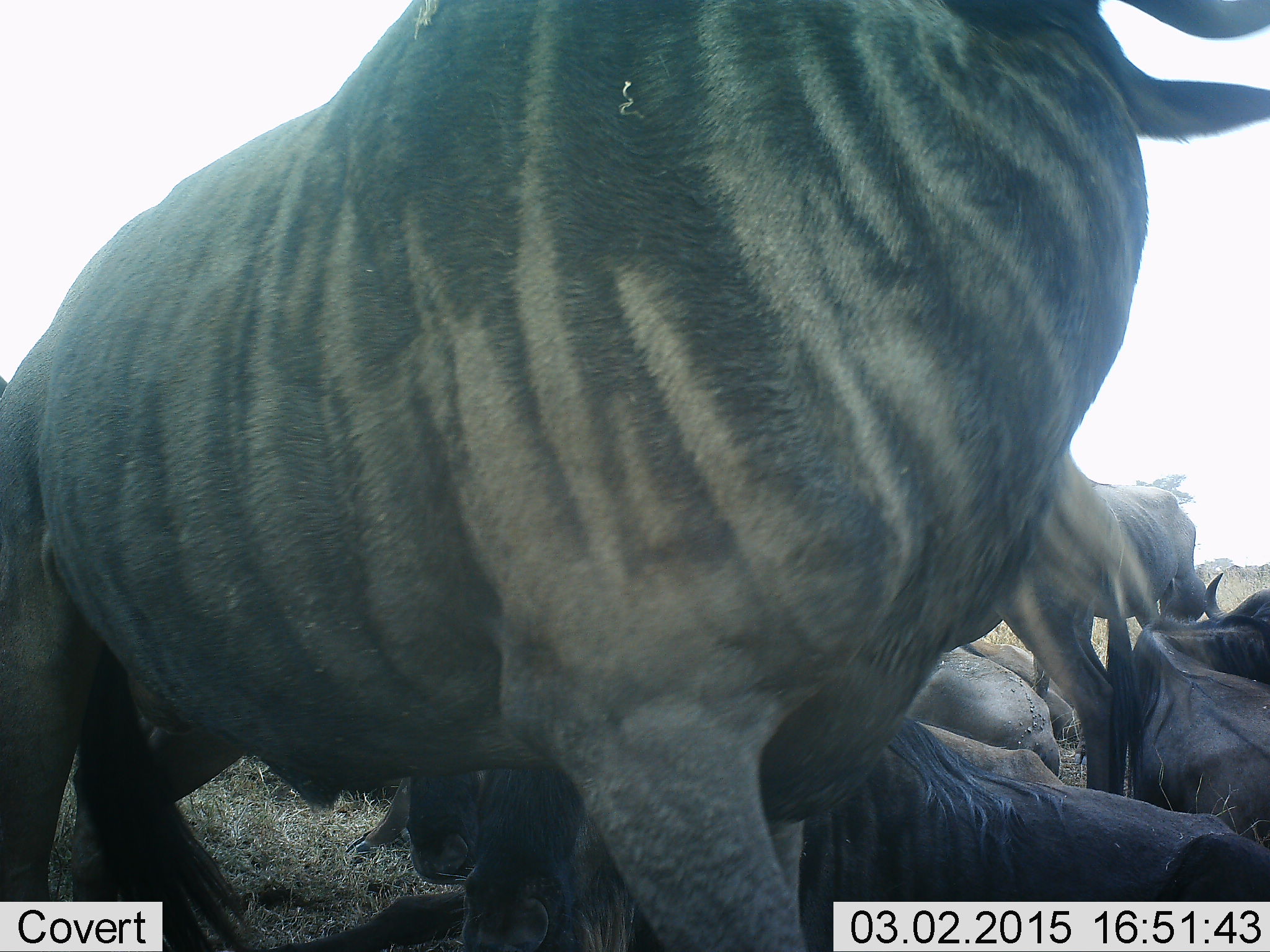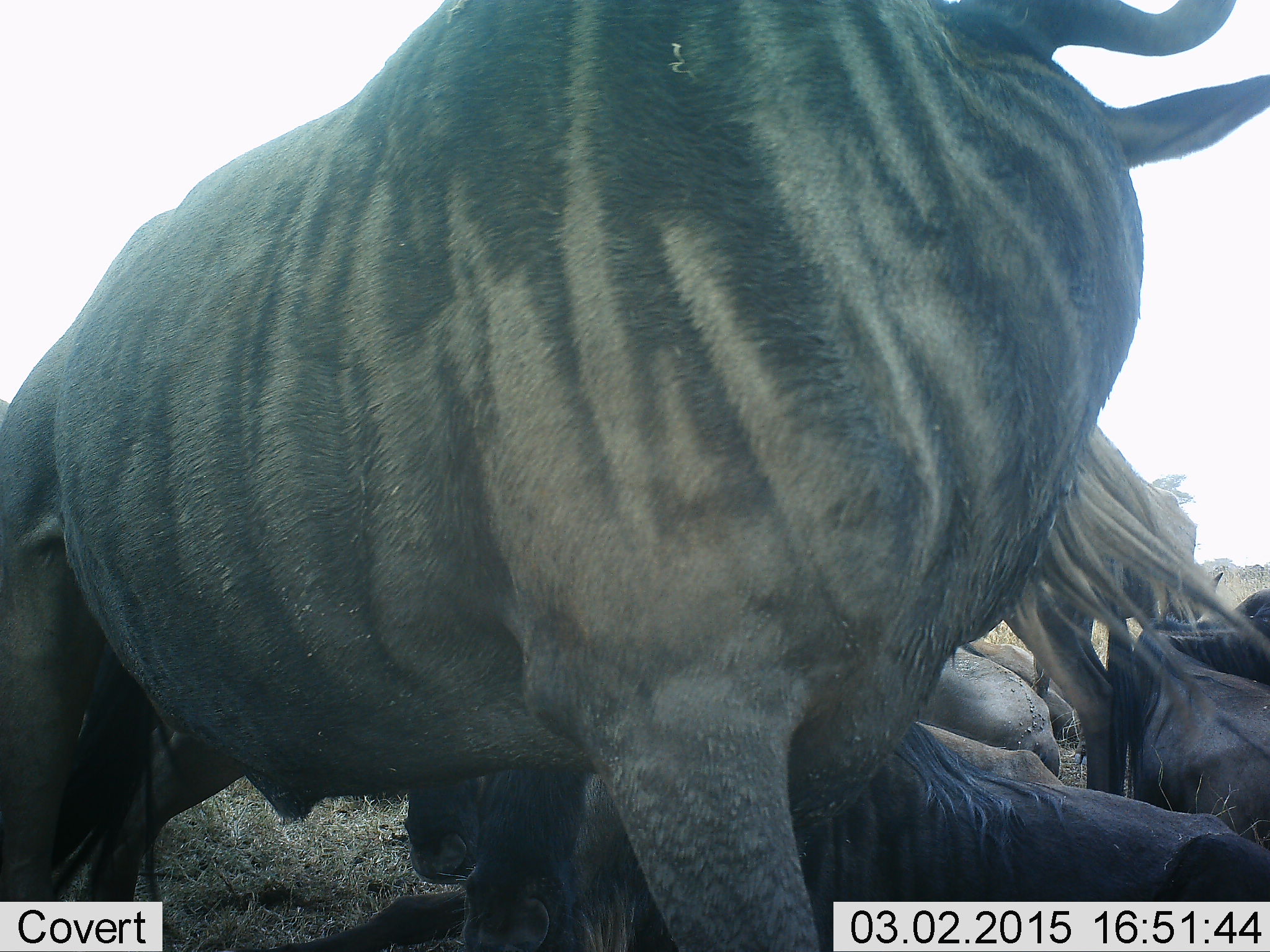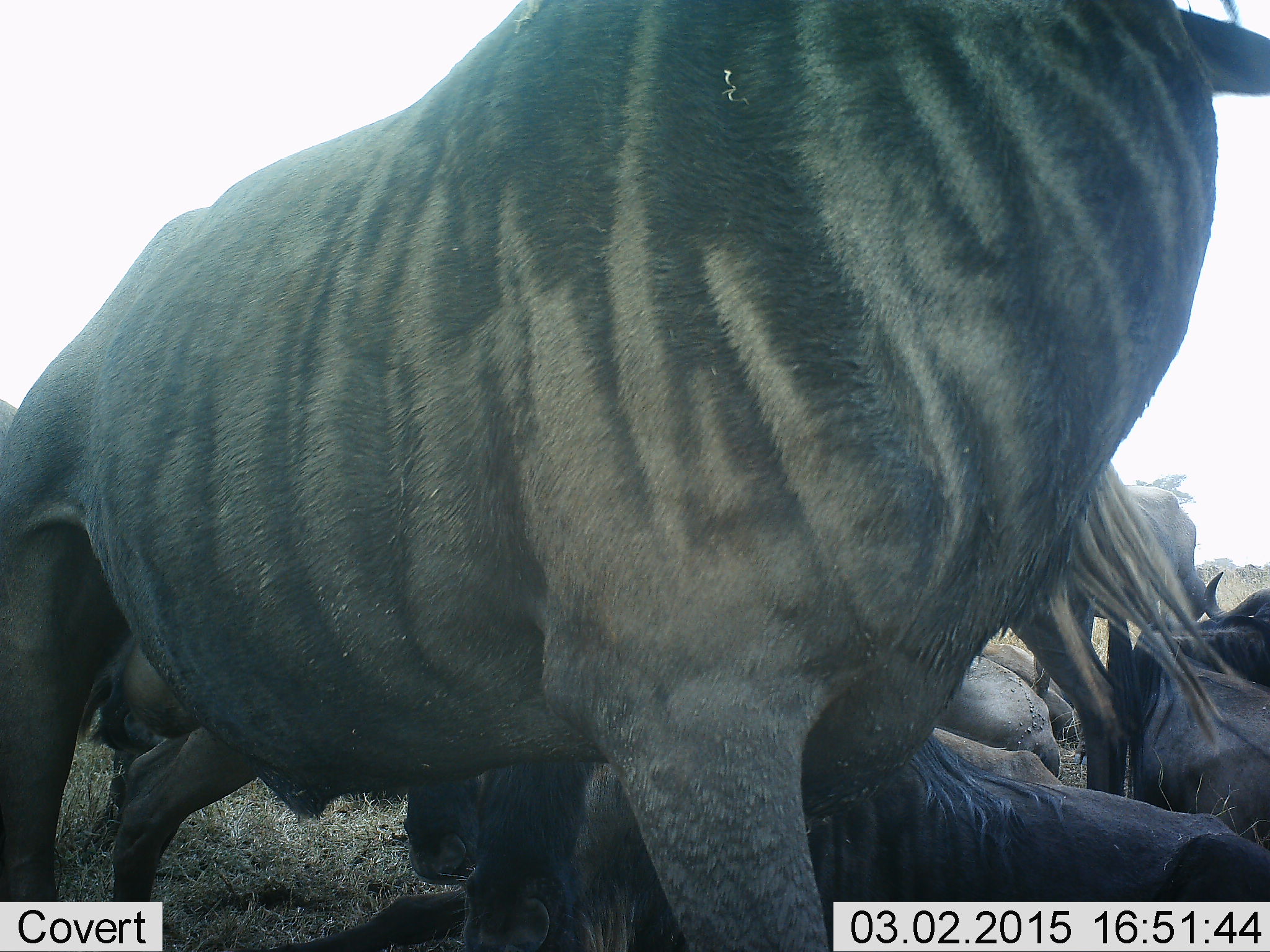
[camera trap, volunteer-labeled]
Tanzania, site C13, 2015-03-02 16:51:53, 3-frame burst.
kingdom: Animalia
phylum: Chordata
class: Mammalia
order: Artiodactyla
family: Bovidae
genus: Connochaetes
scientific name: Connochaetes taurinus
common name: blue wildebeest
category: wildebeest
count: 6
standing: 90%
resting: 90%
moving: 0%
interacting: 10%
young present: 0%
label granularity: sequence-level